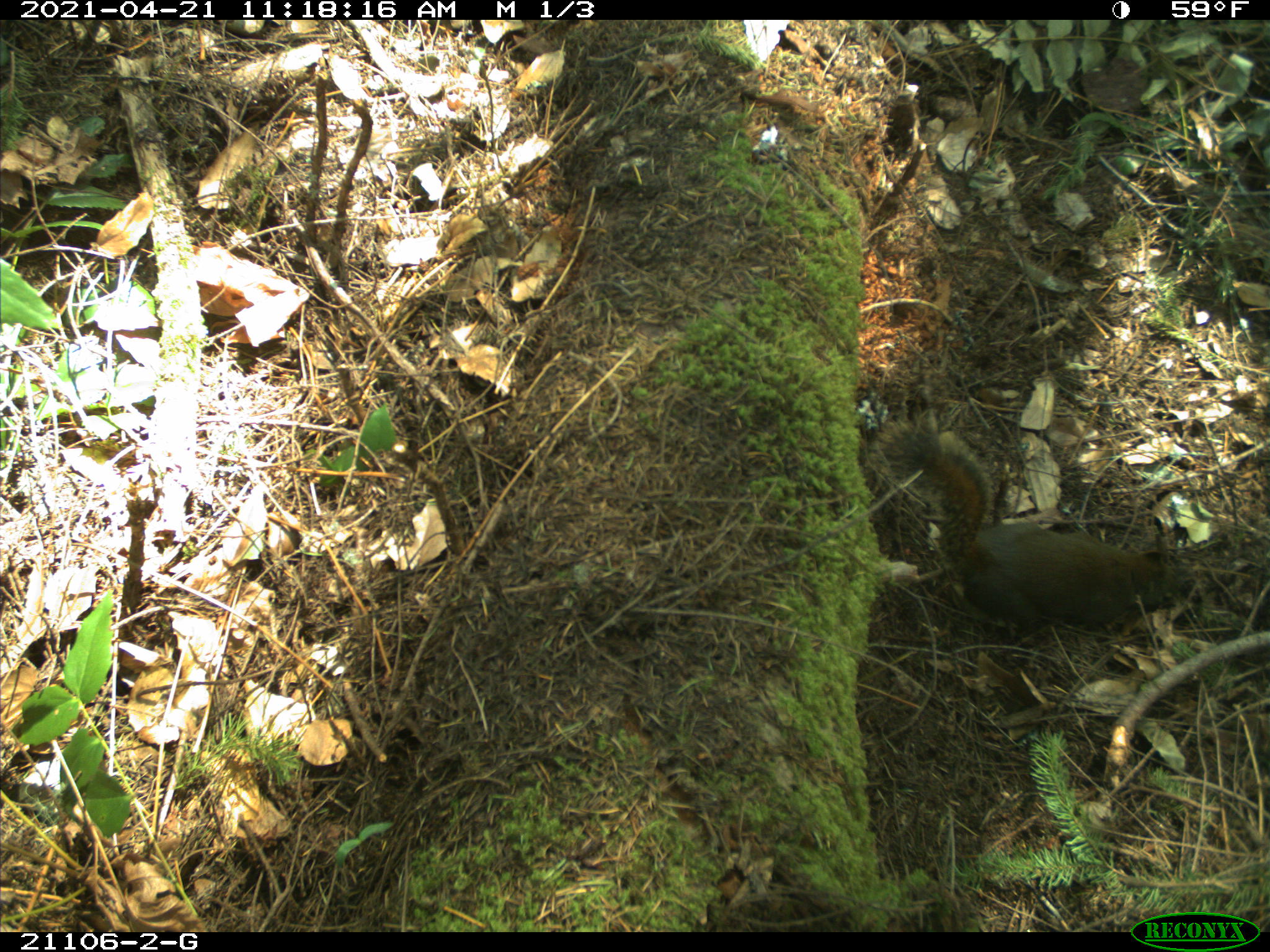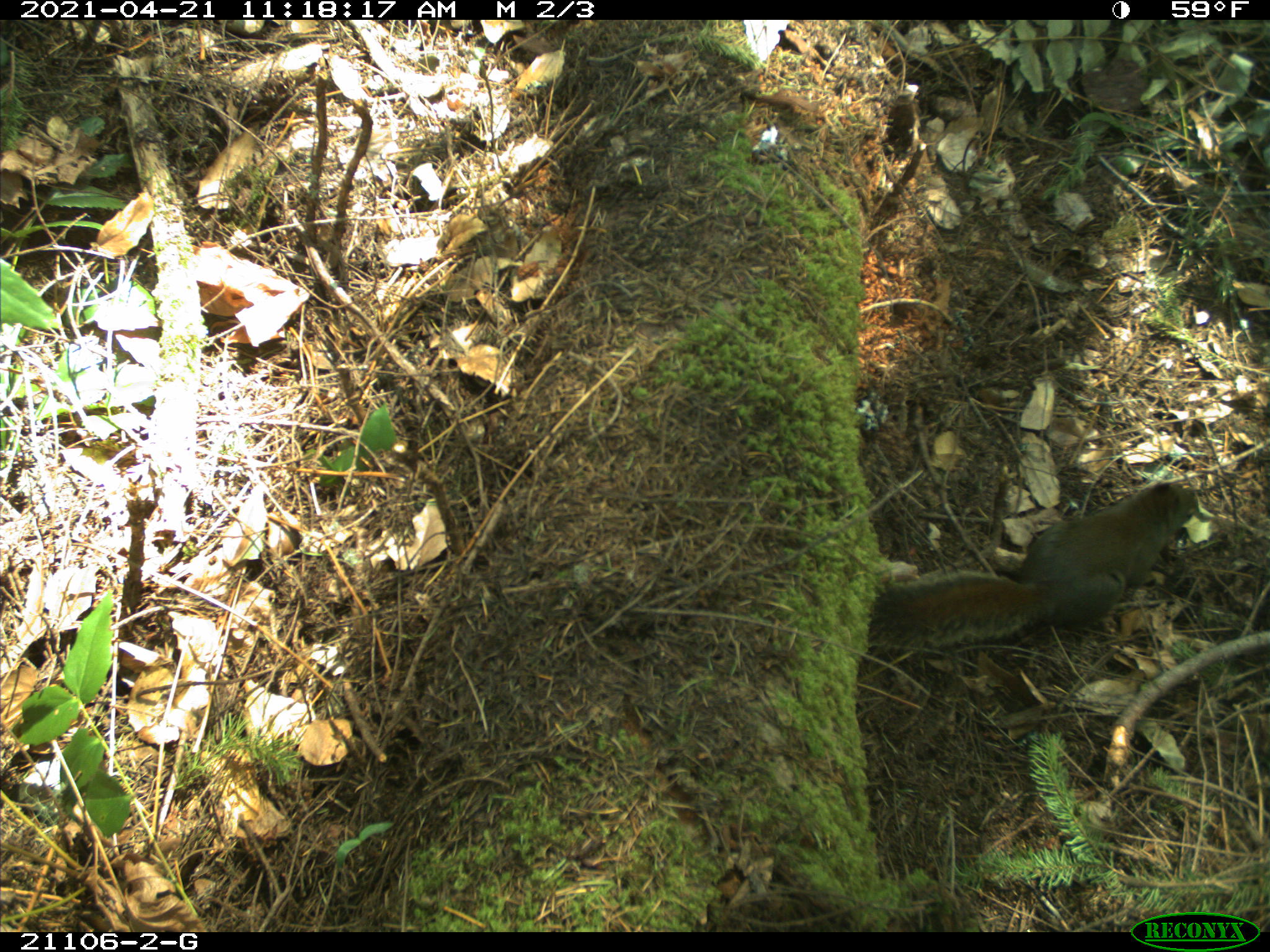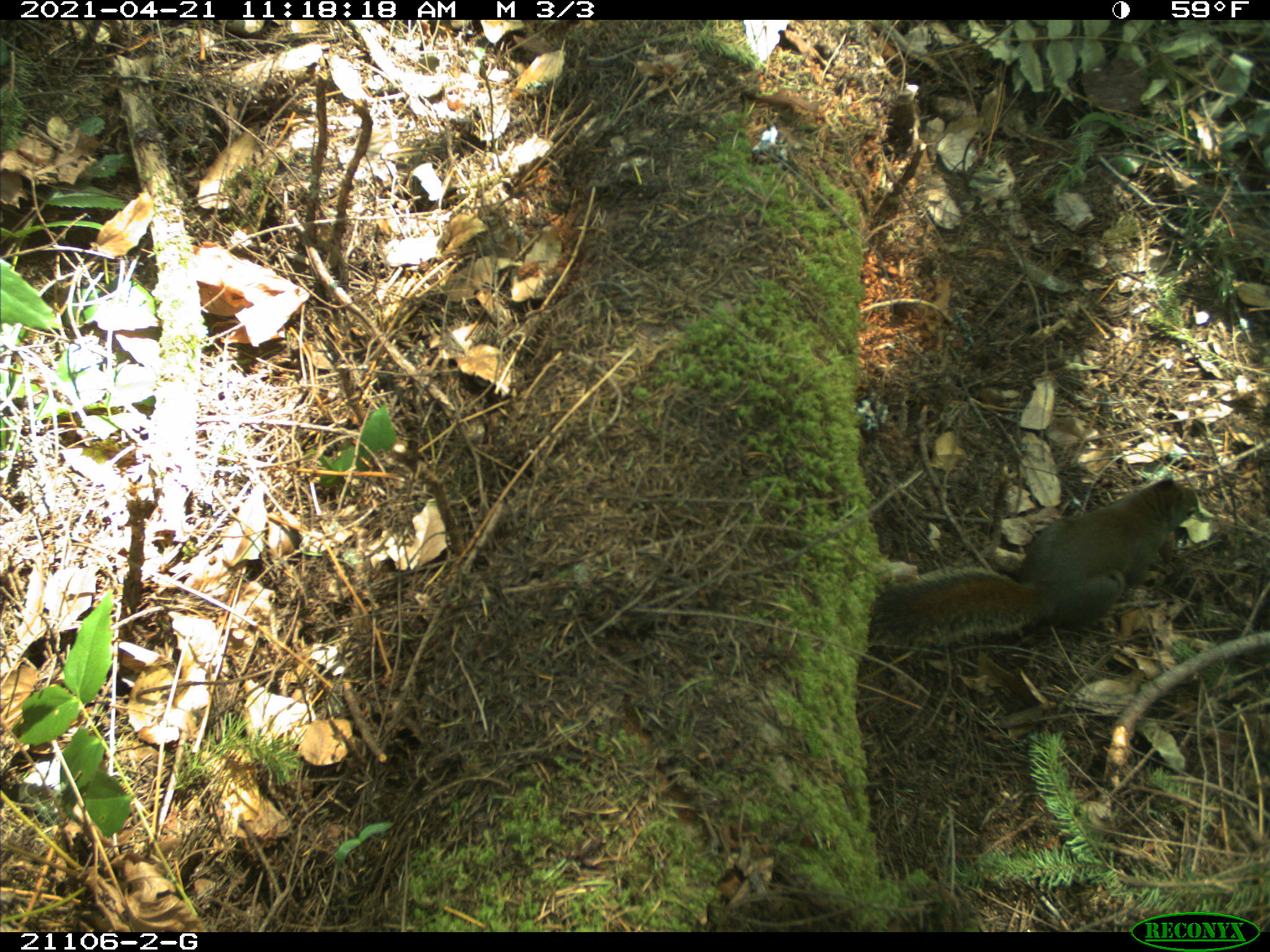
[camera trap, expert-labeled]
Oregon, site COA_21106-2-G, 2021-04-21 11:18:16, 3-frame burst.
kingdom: Animalia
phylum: Chordata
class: Mammalia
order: Rodentia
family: Sciuridae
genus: Tamiasciurus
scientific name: Tamiasciurus douglasii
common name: douglas squirrel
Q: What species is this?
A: Douglas squirrel (Tamiasciurus douglasii).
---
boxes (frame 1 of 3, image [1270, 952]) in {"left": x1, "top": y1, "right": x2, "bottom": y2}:
douglas squirrel: {"left": 853, "top": 402, "right": 1202, "bottom": 675}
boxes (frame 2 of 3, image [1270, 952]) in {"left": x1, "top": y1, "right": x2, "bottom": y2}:
douglas squirrel: {"left": 853, "top": 443, "right": 1228, "bottom": 692}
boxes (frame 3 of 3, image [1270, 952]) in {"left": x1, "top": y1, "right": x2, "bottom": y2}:
douglas squirrel: {"left": 861, "top": 445, "right": 1208, "bottom": 692}